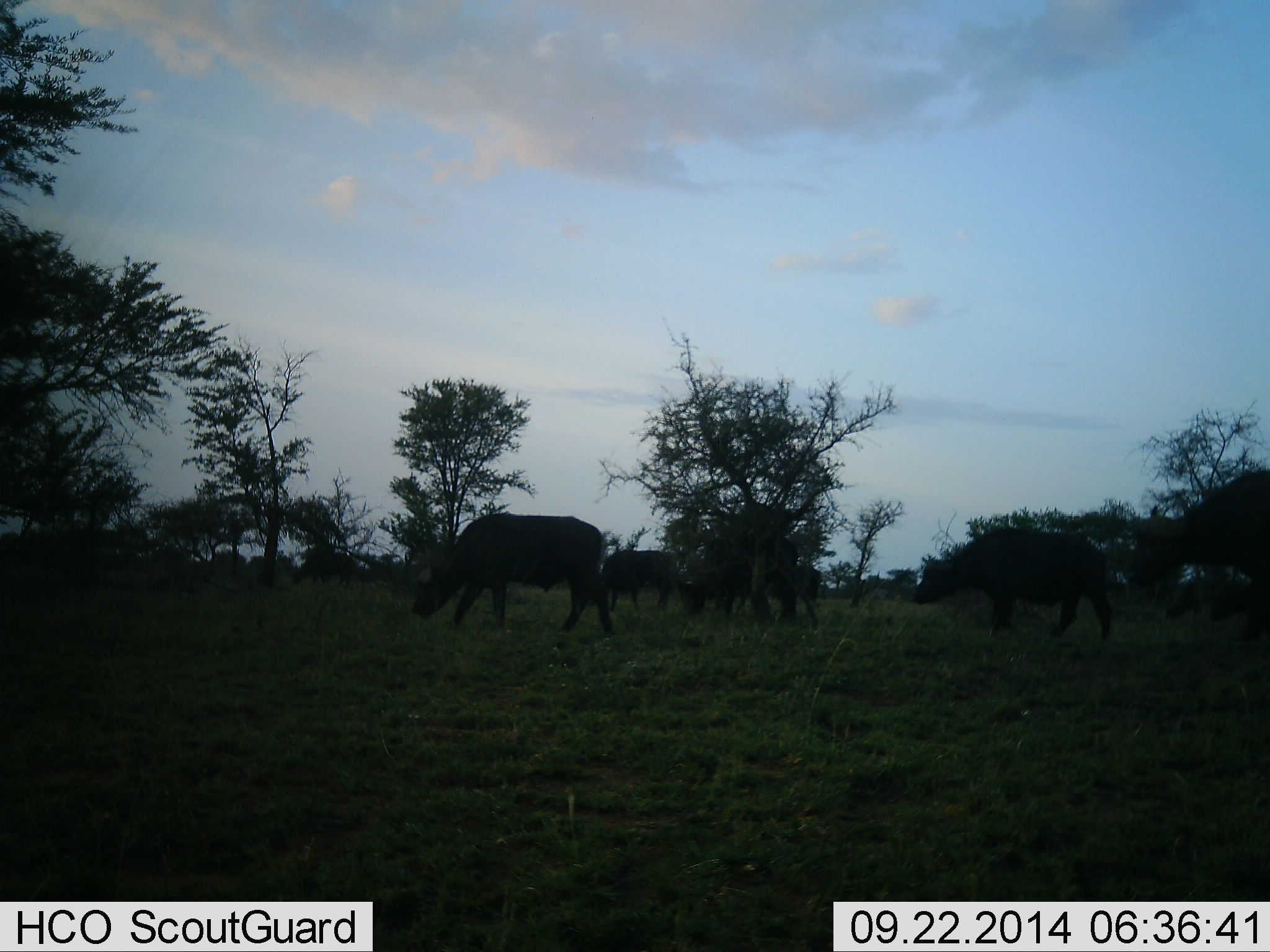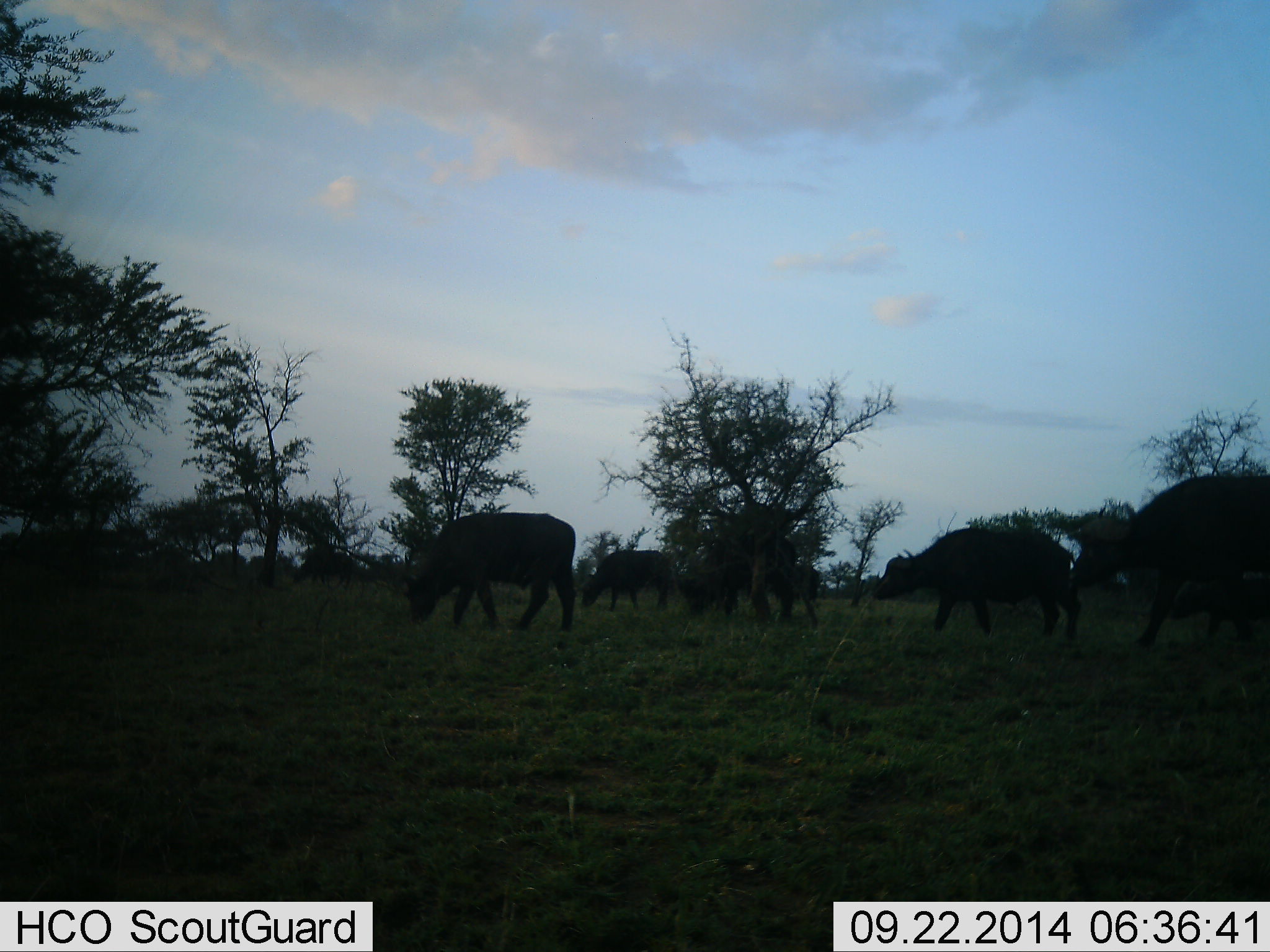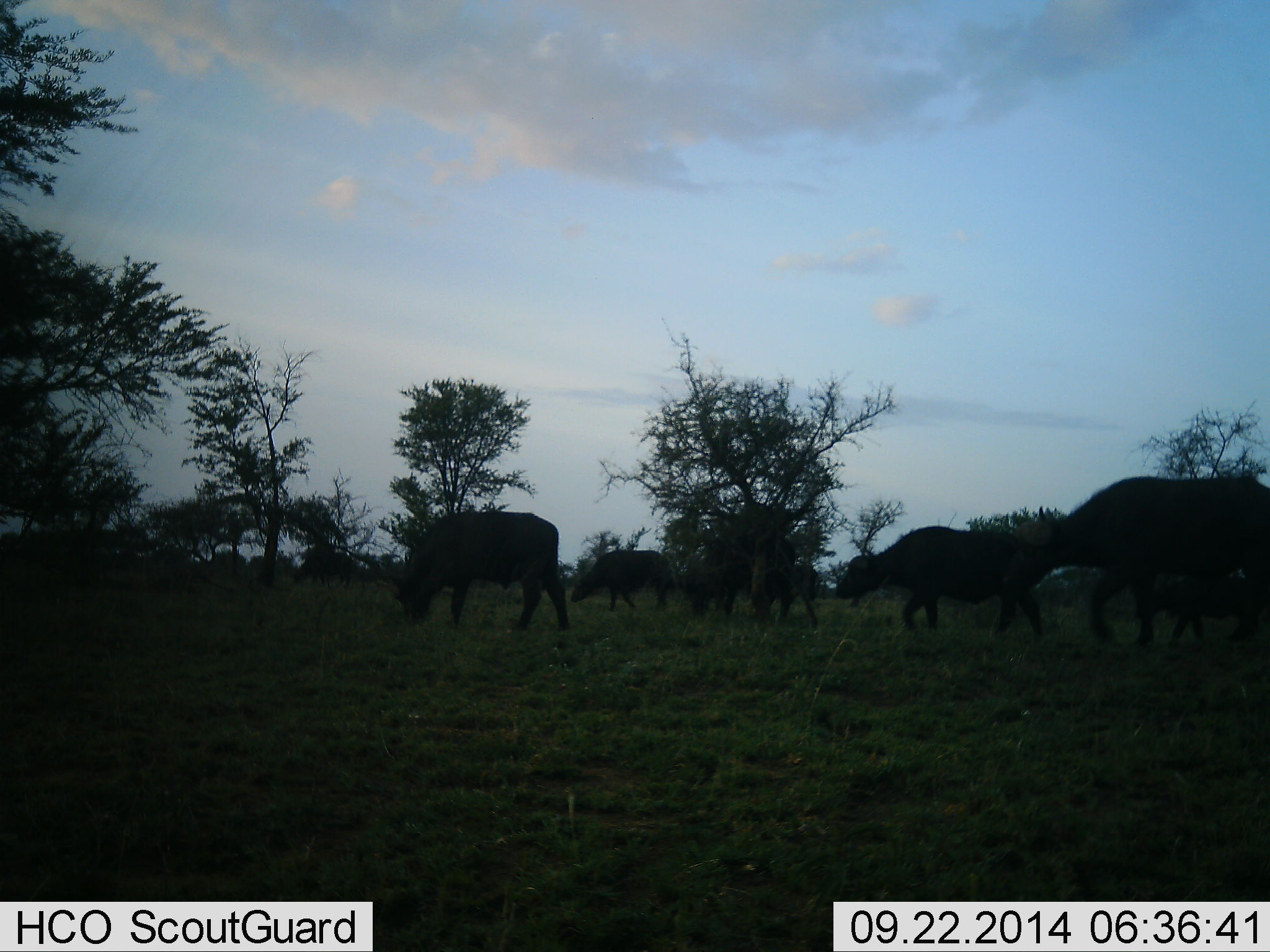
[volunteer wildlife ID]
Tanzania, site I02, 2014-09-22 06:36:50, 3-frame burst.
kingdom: Animalia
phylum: Chordata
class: Mammalia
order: Artiodactyla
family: Bovidae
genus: Syncerus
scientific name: Syncerus caffer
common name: cape buffalo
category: buffalo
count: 5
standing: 30%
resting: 0%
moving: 80%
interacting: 0%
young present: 0%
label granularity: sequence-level